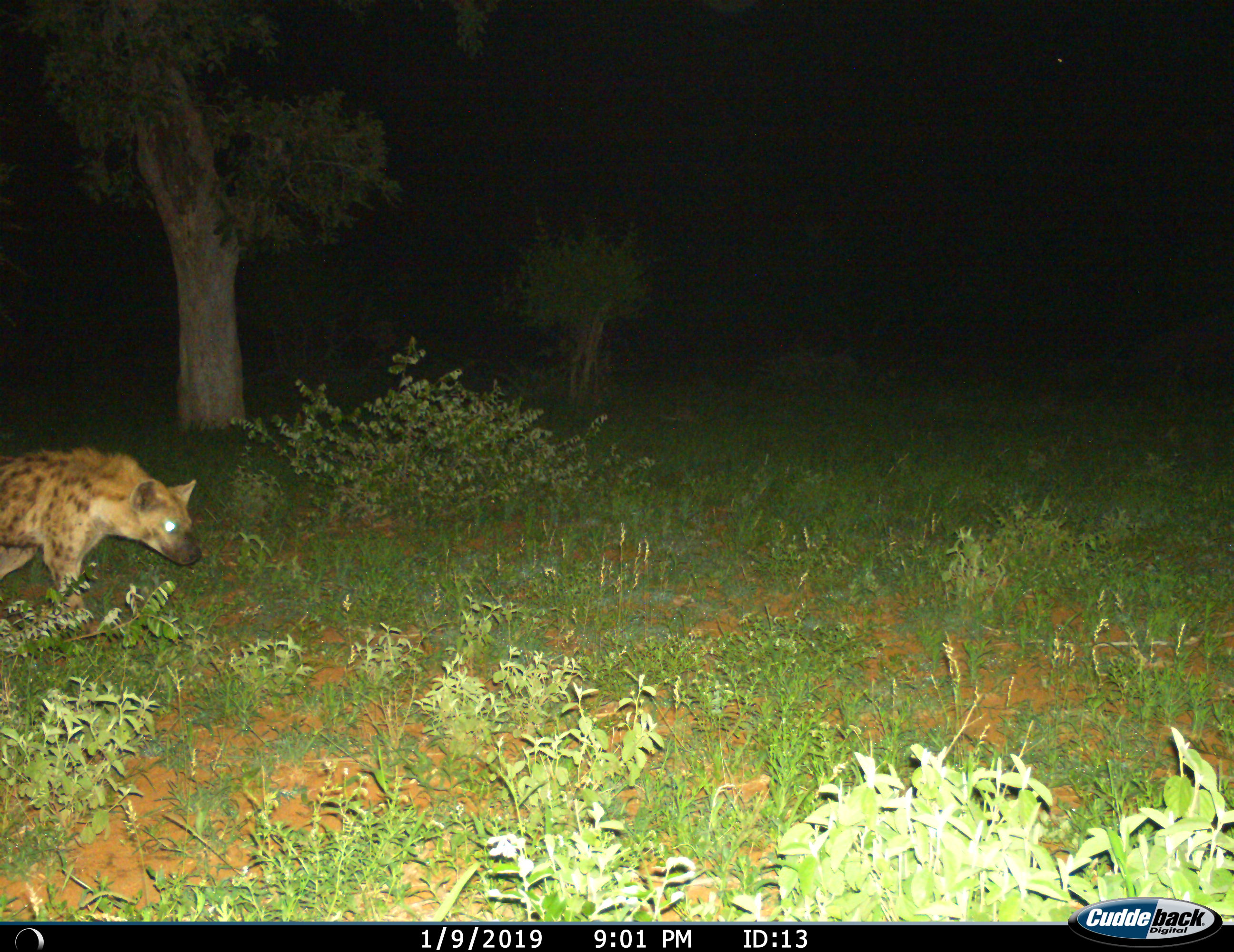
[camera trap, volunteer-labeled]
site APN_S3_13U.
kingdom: Animalia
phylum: Chordata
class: Mammalia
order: Carnivora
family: Hyaenidae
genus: Crocuta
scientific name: Crocuta crocuta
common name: spotted hyena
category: hyenaspotted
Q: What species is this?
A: Hyenaspotted (spotted hyena) (Crocuta crocuta).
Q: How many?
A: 1.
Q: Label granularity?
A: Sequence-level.